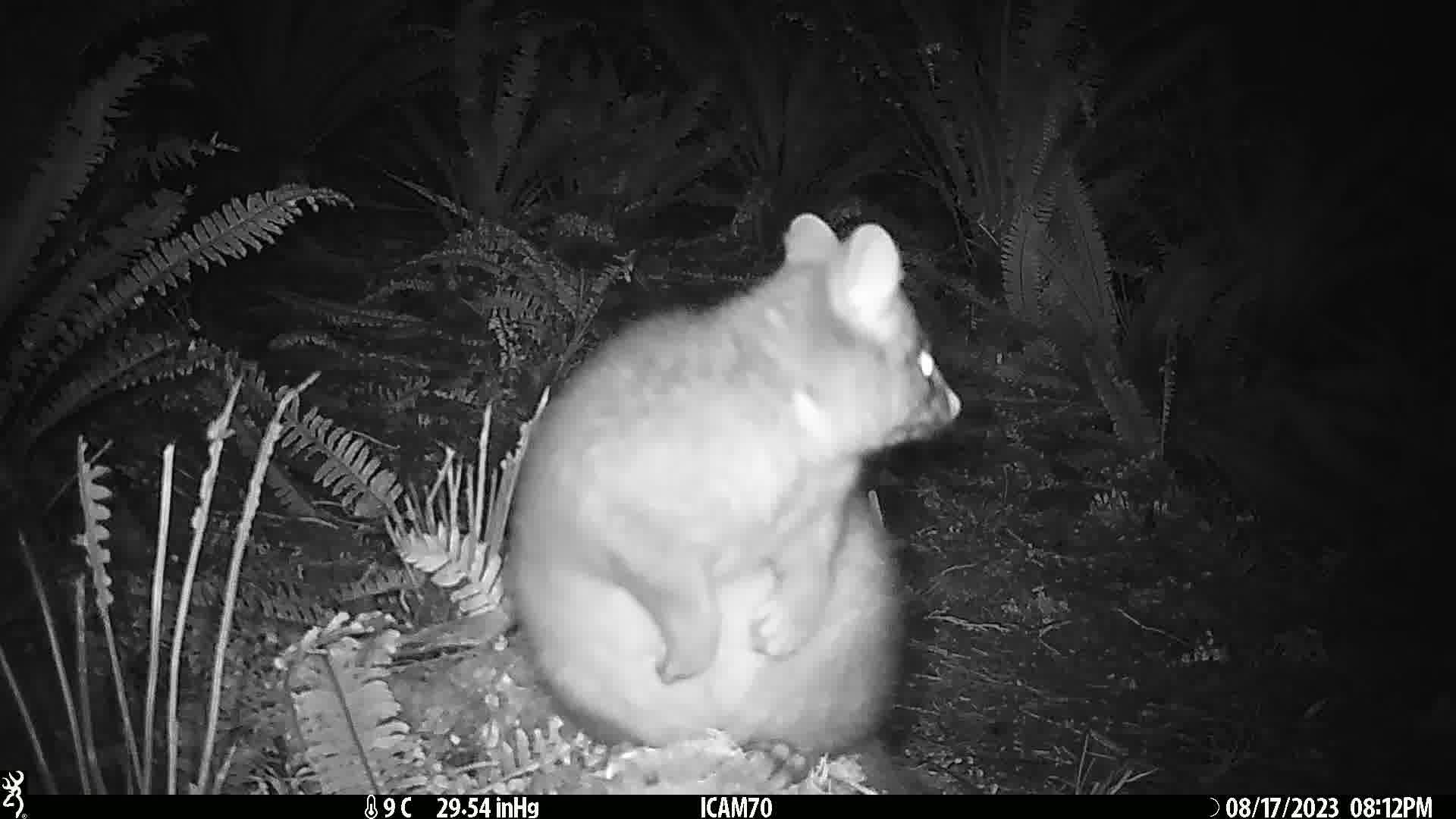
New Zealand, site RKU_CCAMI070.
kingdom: Animalia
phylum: Chordata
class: Mammalia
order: Diprotodontia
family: Phalangeridae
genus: Trichosurus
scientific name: Trichosurus vulpecula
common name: common brushtail possum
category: possum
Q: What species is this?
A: Possum (common brushtail possum) (Trichosurus vulpecula).